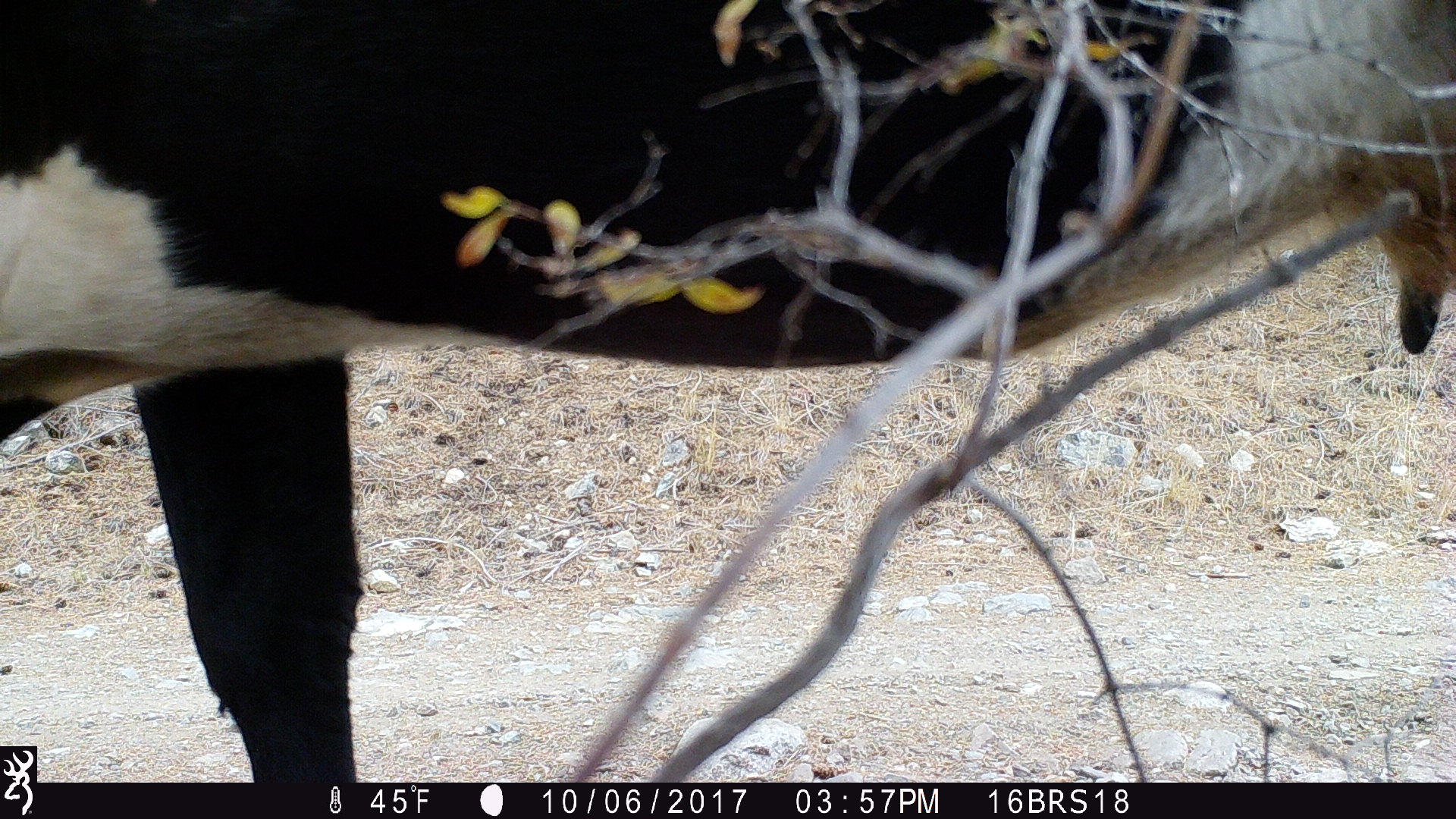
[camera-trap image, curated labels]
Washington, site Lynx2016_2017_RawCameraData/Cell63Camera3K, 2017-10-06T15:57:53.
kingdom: Animalia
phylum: Chordata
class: Mammalia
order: Artiodactyla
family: Bovidae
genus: Bos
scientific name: Bos taurus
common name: domestic cattle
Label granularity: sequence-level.